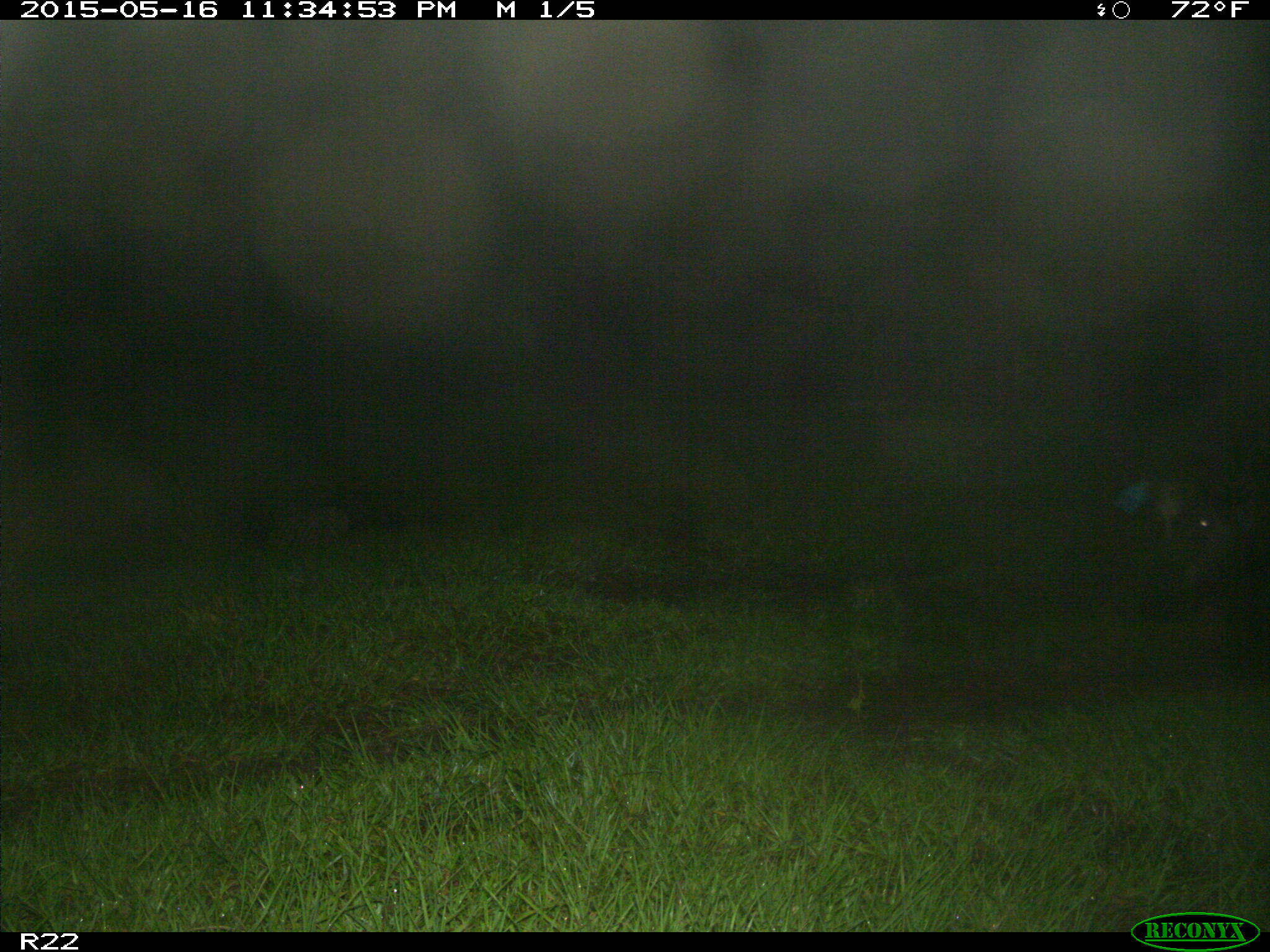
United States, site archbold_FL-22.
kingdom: Animalia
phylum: Chordata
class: Mammalia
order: Artiodactyla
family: Bovidae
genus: Bos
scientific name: Bos taurus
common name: domestic cow